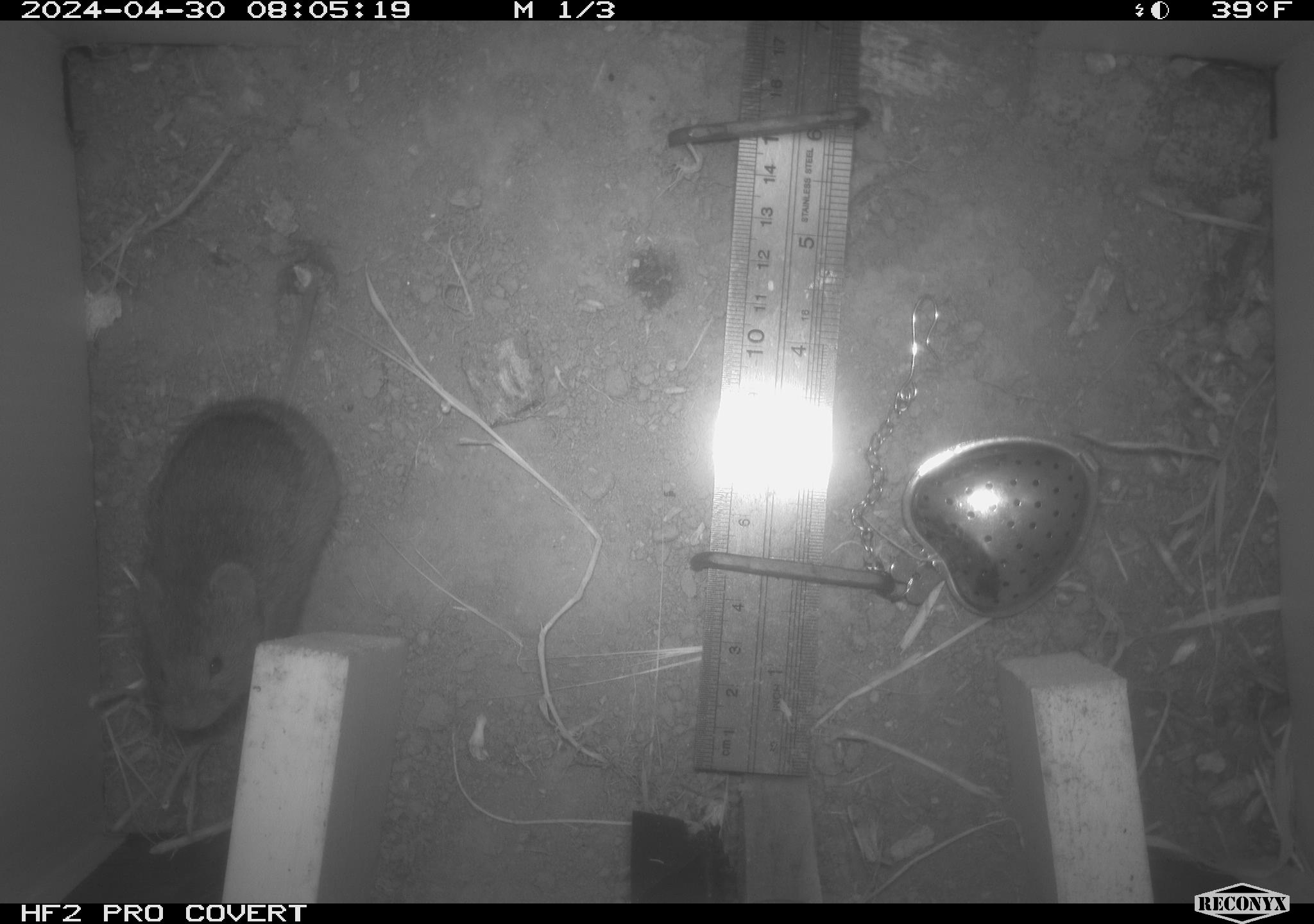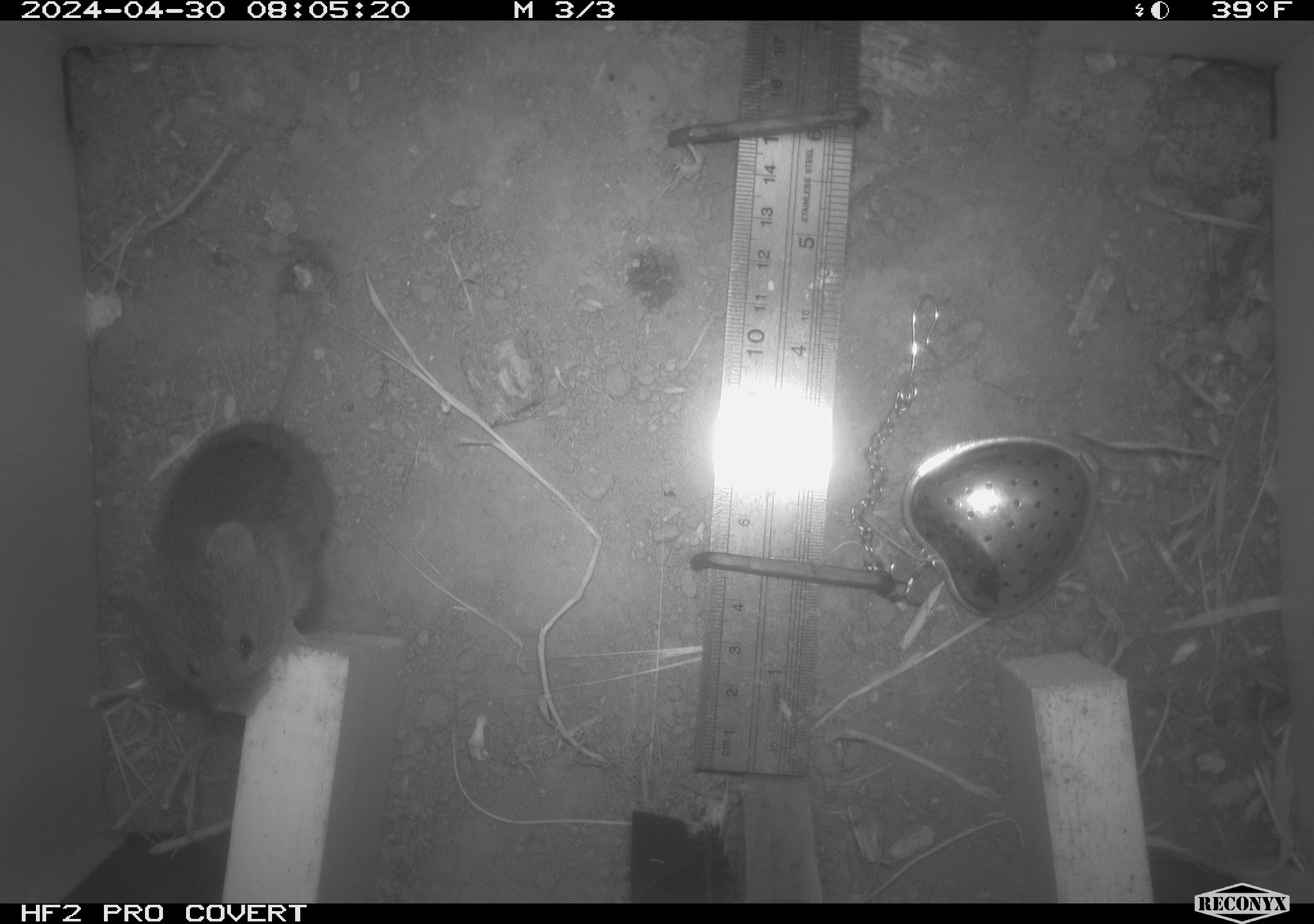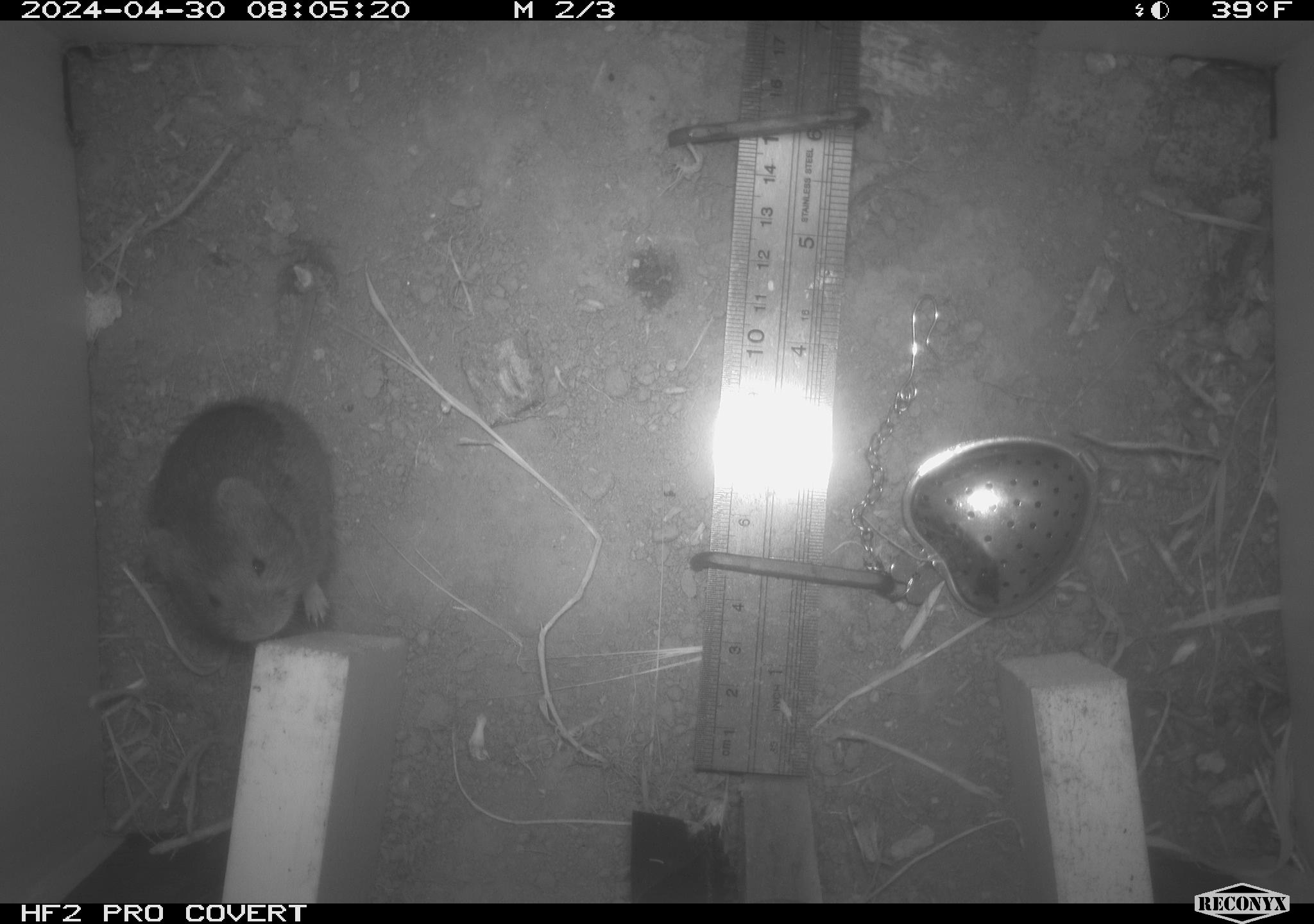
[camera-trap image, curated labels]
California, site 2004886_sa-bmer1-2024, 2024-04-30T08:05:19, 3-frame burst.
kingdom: Animalia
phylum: Chordata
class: Mammalia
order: Rodentia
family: Cricetidae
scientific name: Arvicolinae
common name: voles, lemmings, and muskrats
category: arvicolinae subfamily